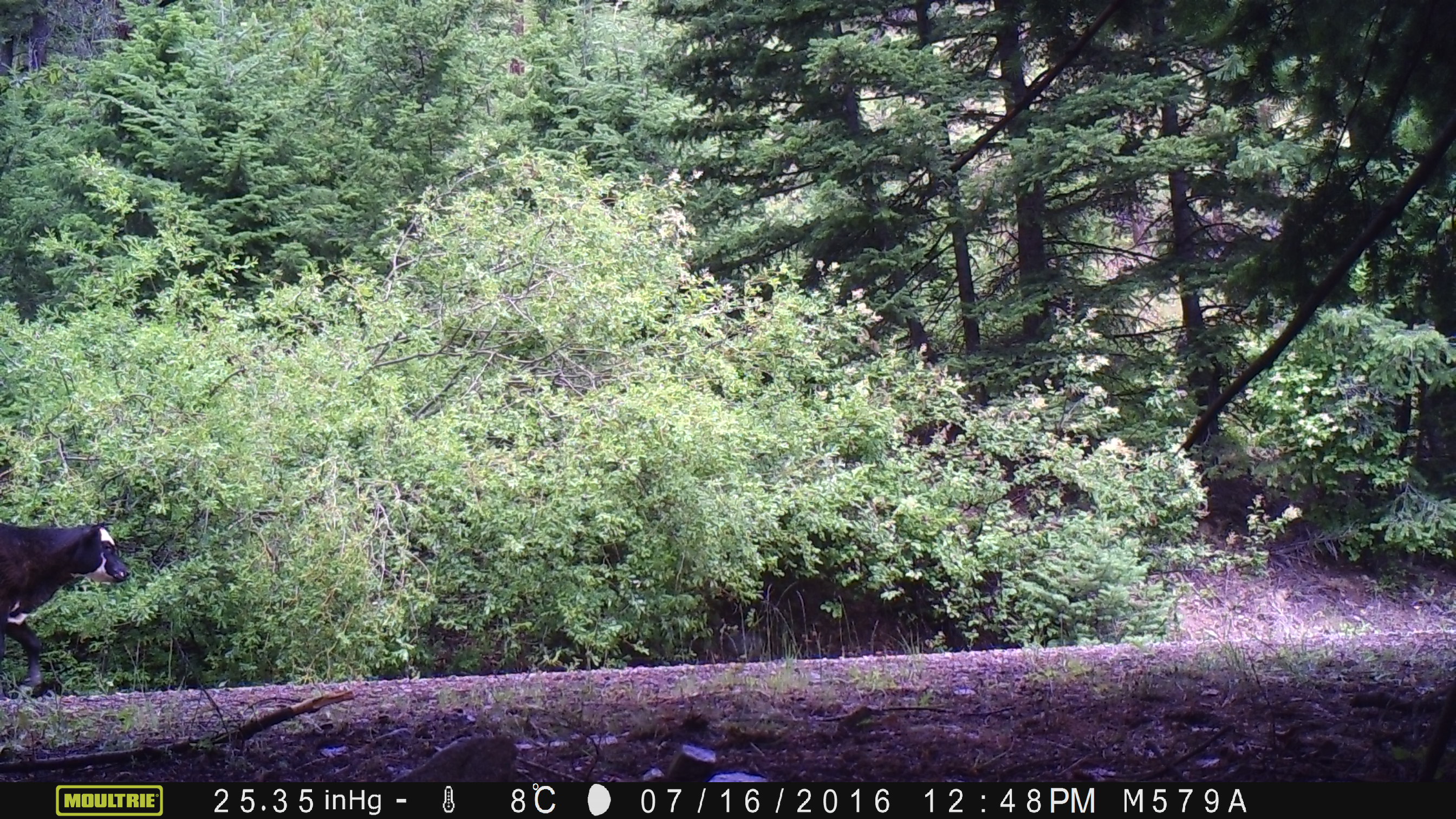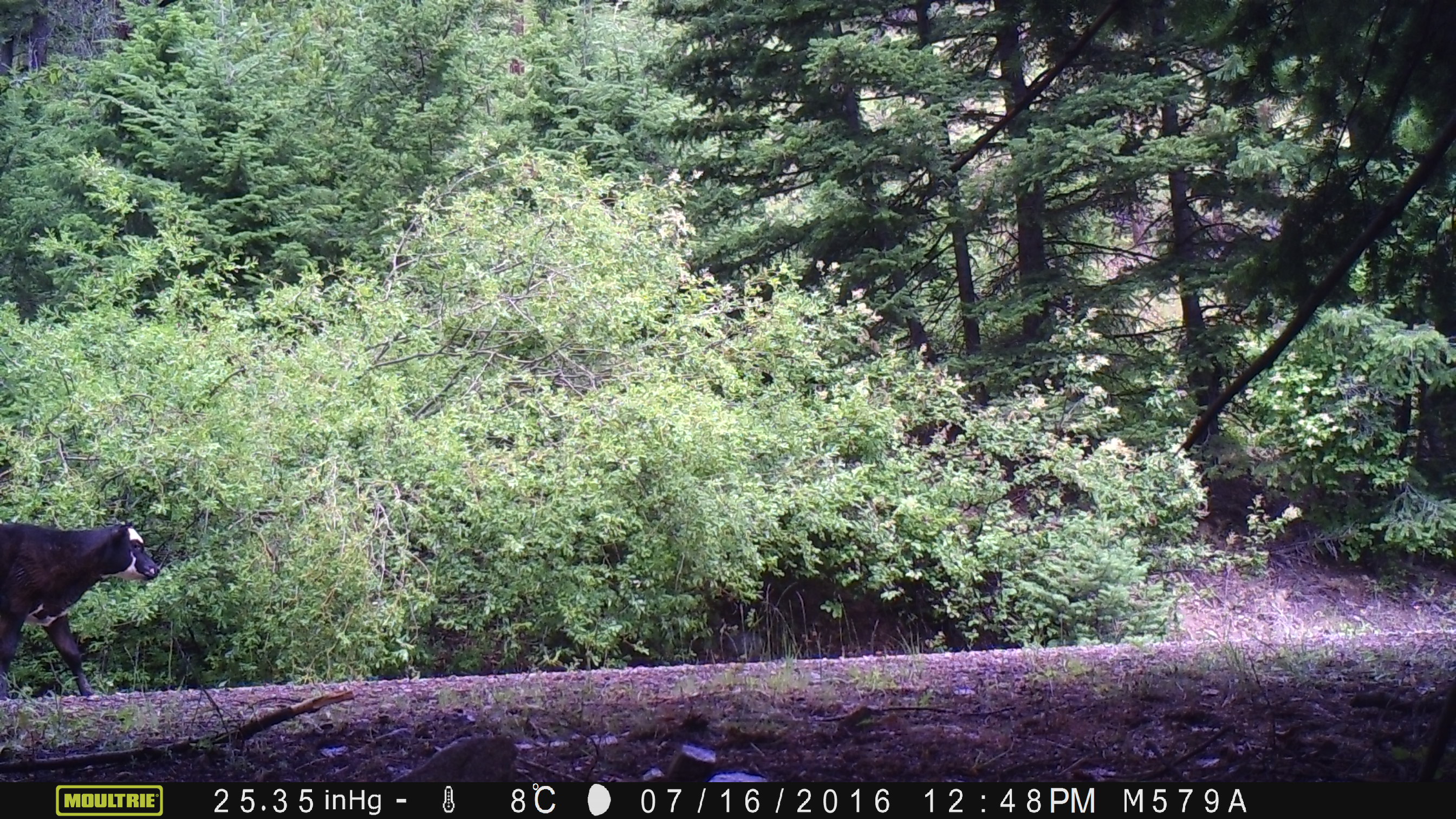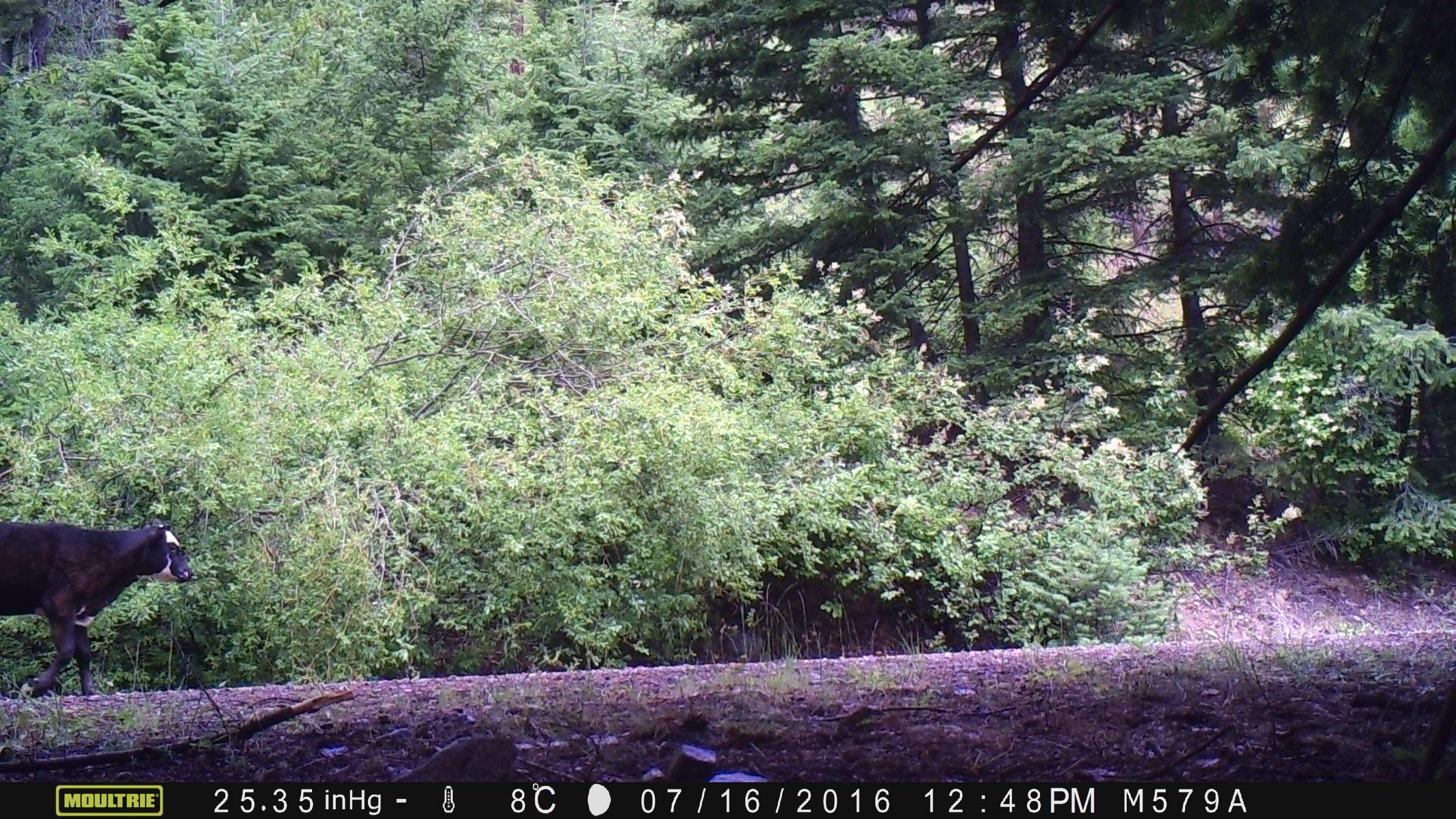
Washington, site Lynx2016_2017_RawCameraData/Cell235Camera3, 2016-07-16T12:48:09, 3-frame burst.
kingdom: Animalia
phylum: Chordata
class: Mammalia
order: Artiodactyla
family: Bovidae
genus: Bos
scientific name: Bos taurus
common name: domestic cattle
Domestic cattle (Bos taurus). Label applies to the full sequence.